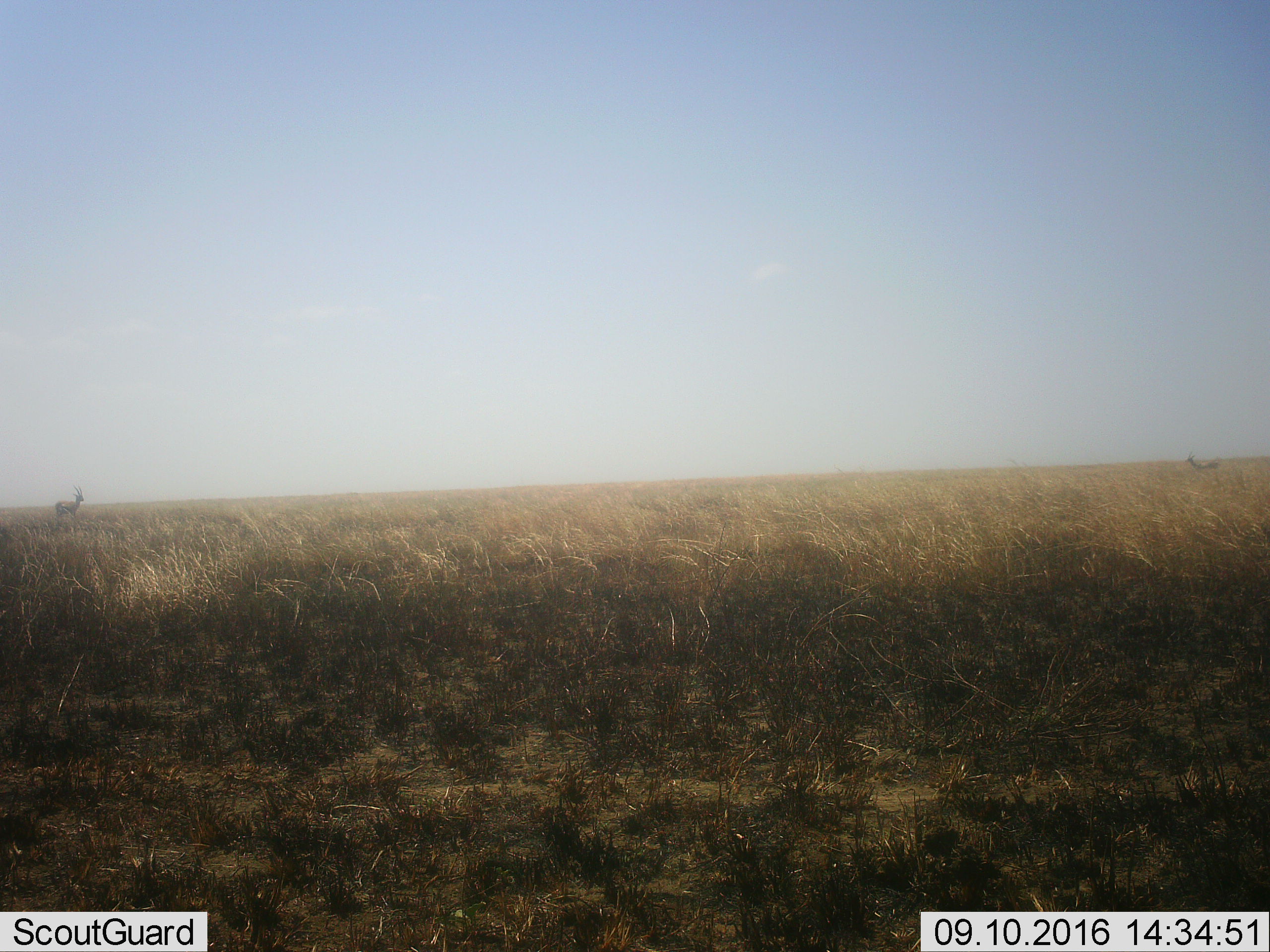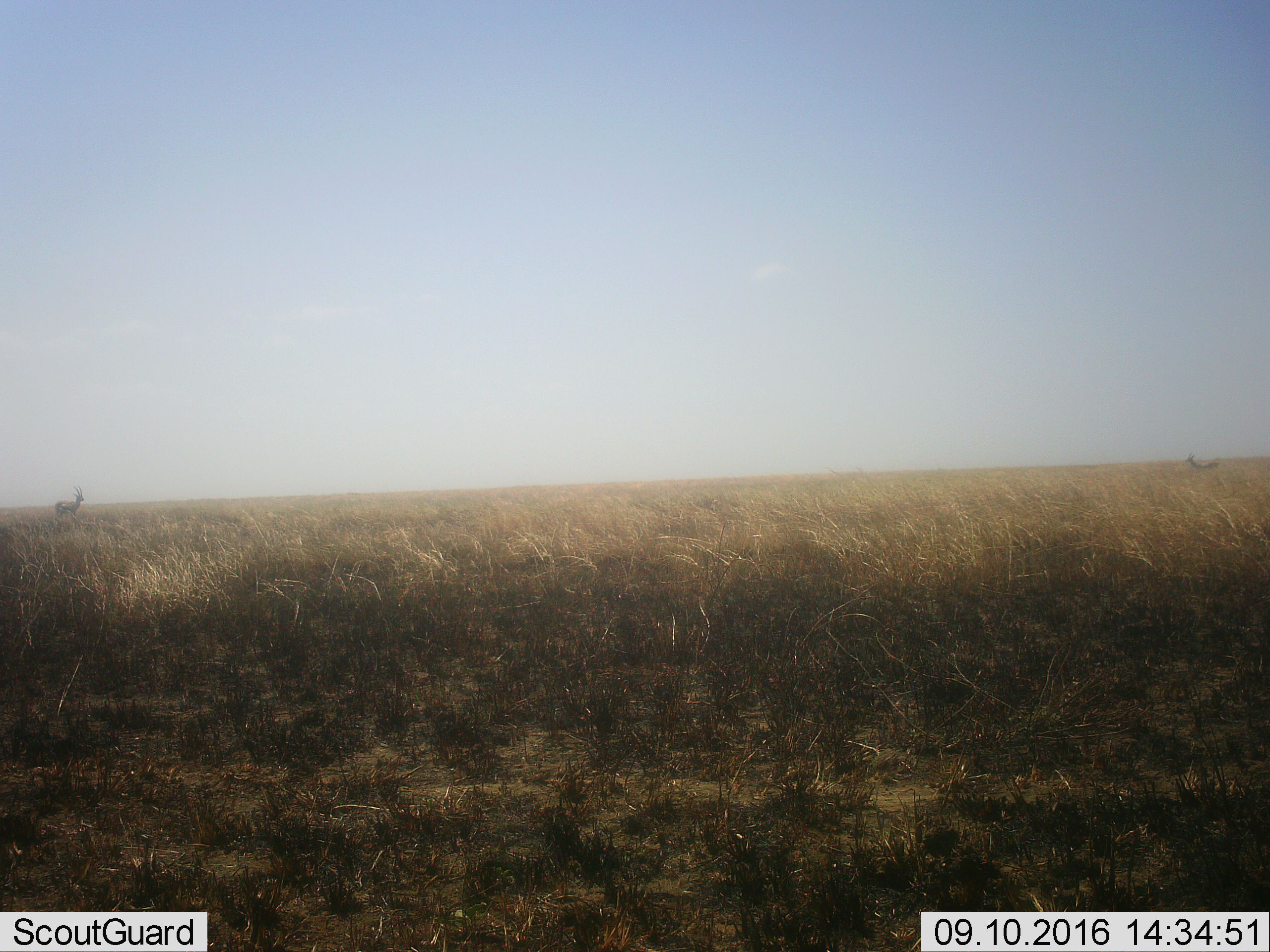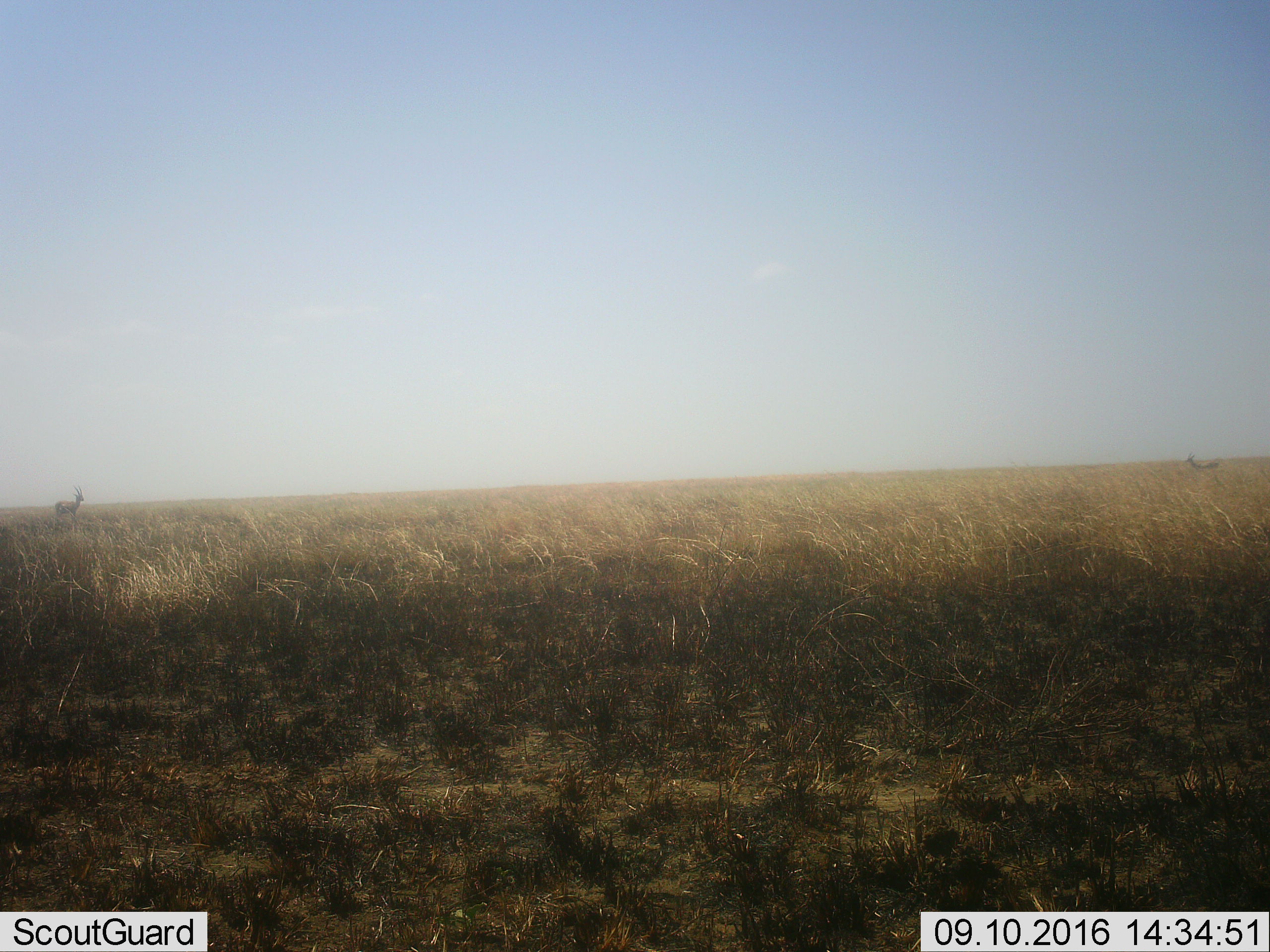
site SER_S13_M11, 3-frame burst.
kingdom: Animalia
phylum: Chordata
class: Mammalia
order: Artiodactyla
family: Bovidae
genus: Eudorcas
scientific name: Eudorcas thomsonii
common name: thomson's gazelle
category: gazellethomsons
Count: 2.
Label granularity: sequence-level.